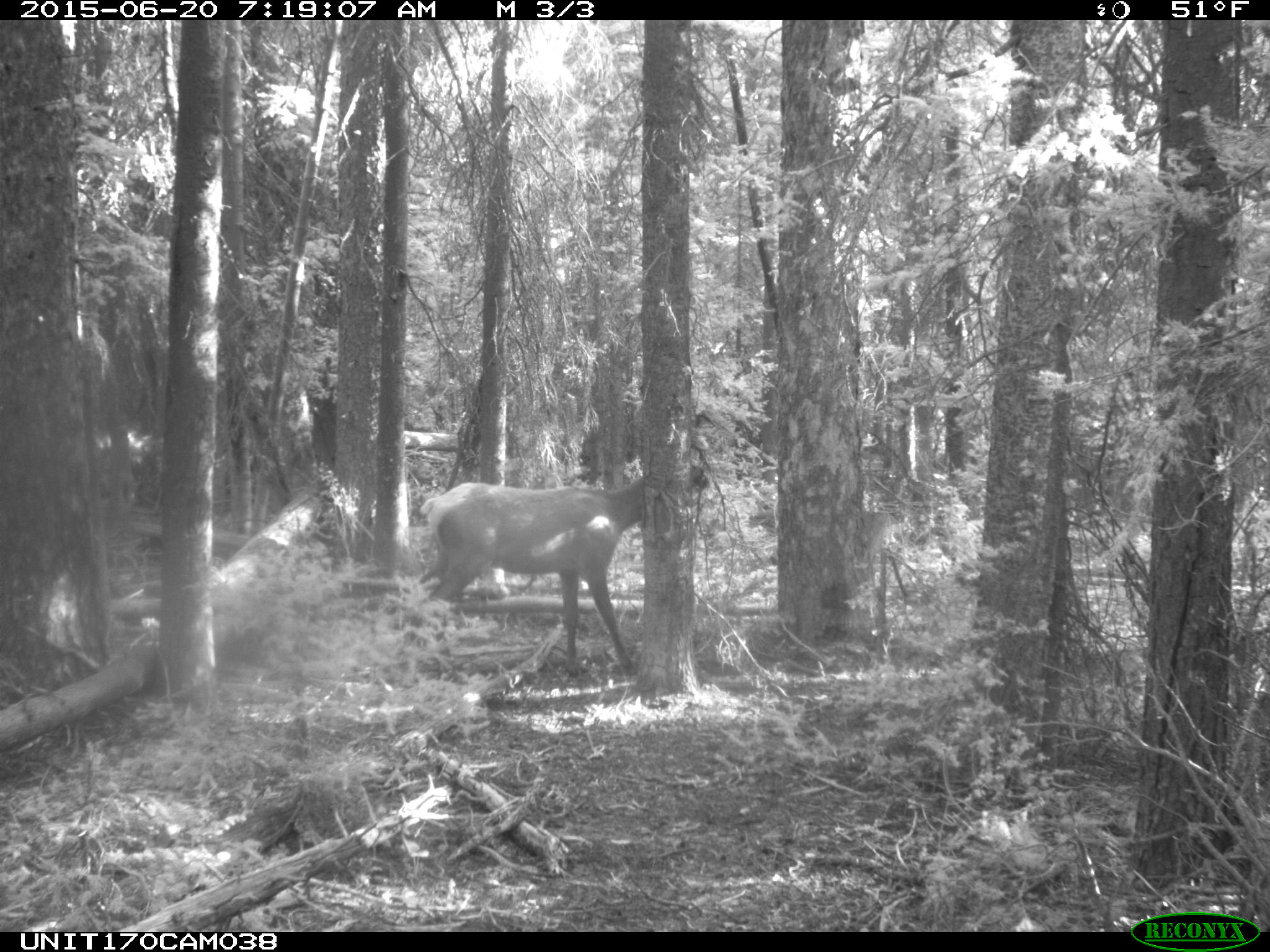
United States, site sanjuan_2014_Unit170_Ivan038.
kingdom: Animalia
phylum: Chordata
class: Mammalia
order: Artiodactyla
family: Cervidae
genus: Cervus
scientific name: Cervus elaphus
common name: red deer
Cervus elaphus (red deer).